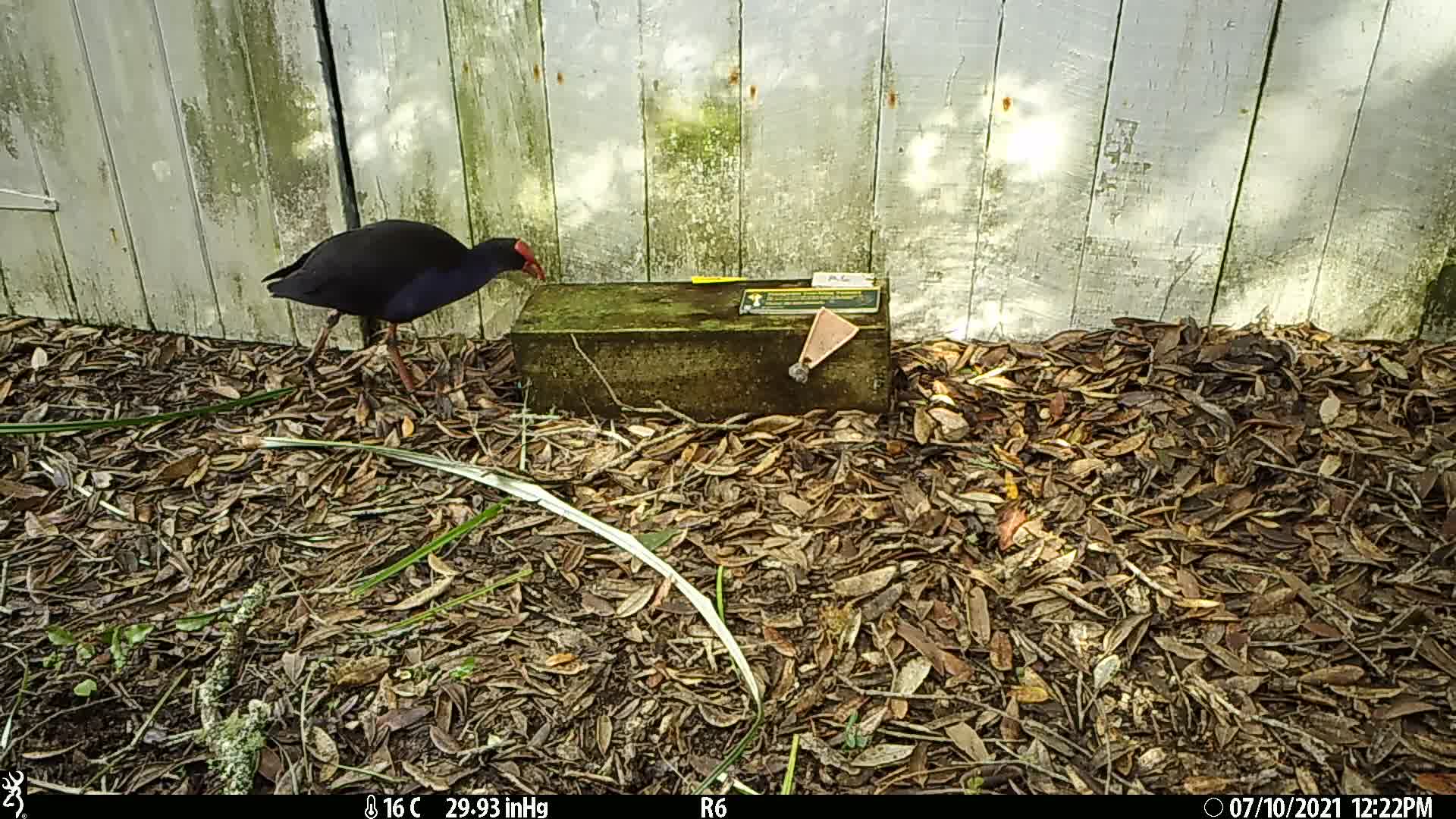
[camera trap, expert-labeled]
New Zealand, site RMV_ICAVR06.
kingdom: Animalia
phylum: Chordata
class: Aves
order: Gruiformes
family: Rallidae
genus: Porphyrio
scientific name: Porphyrio melanotus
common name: australasian swamphen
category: pukeko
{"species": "pukeko (australasian swamphen) (Porphyrio melanotus)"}